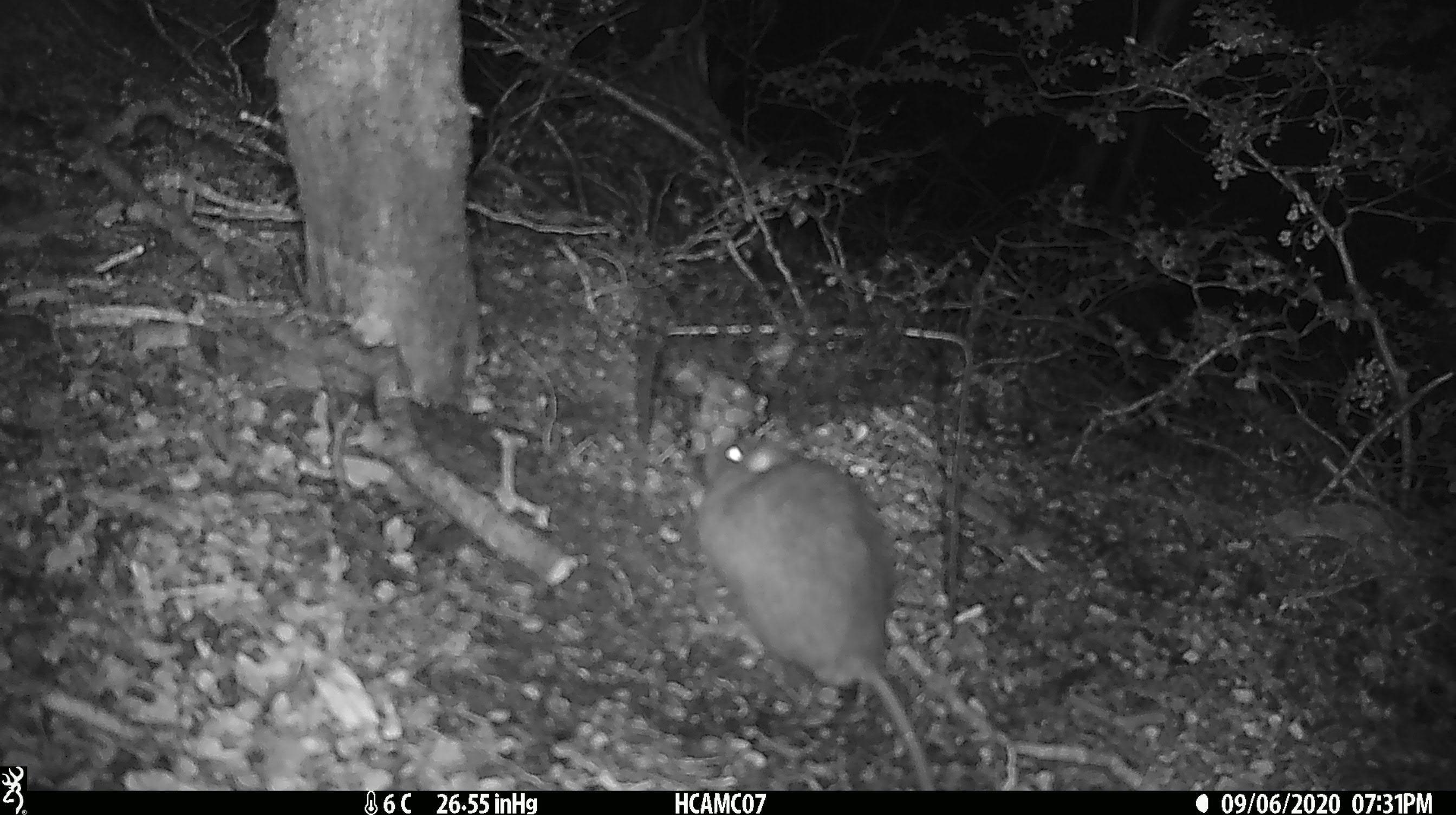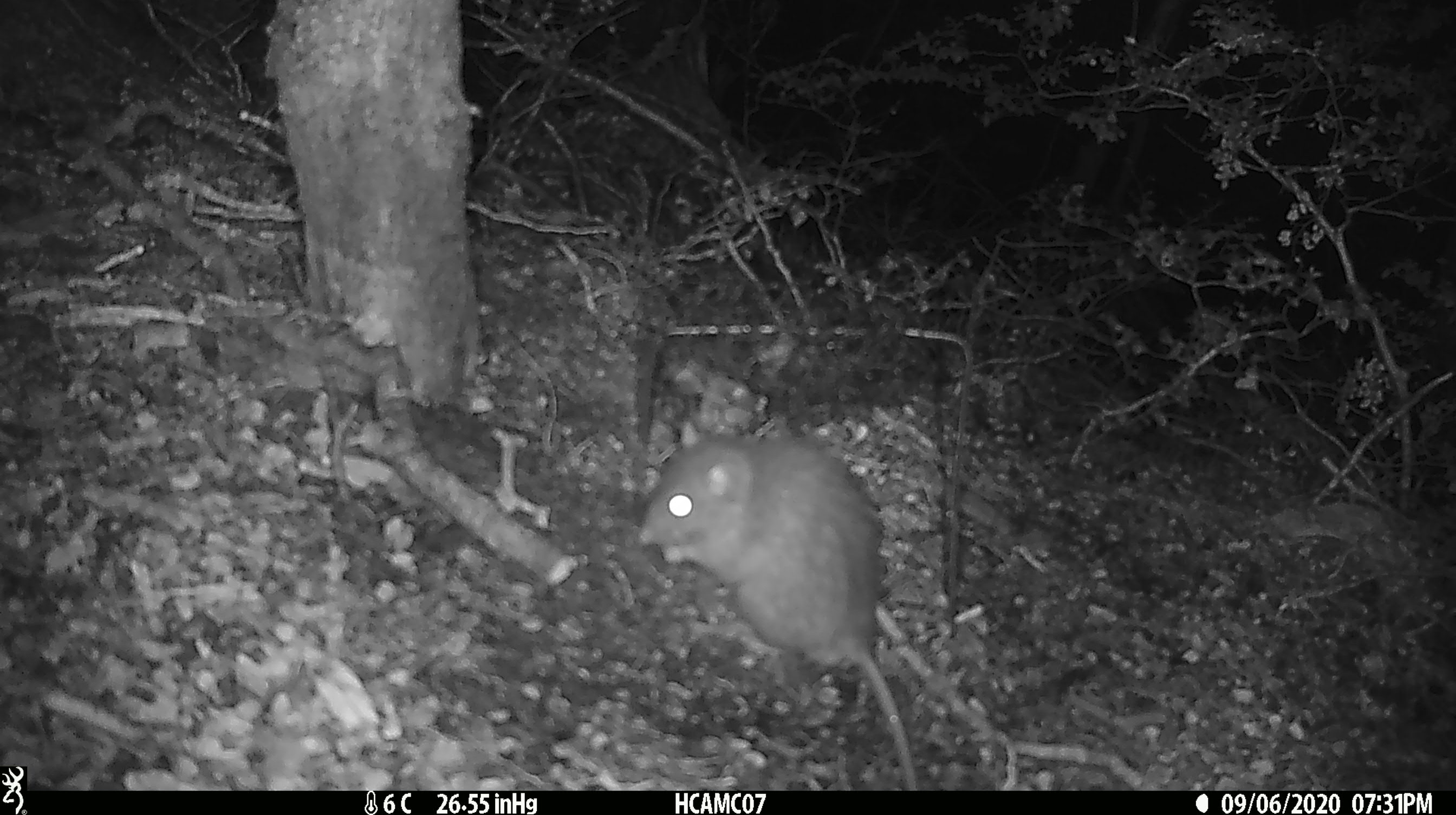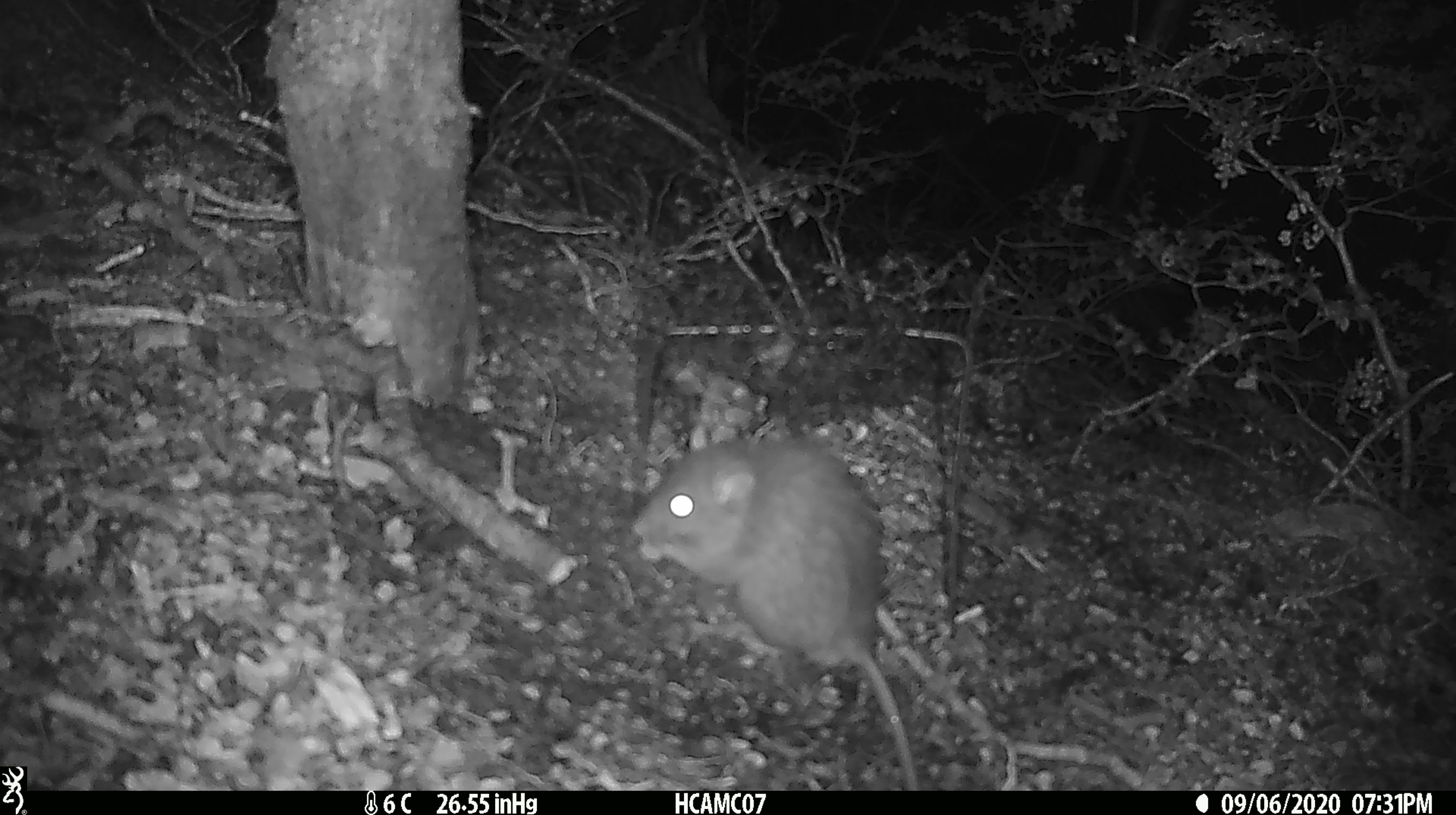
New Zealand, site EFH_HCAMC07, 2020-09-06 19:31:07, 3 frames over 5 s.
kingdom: Animalia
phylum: Chordata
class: Mammalia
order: Rodentia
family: Muridae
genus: Rattus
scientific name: Rattus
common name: rat